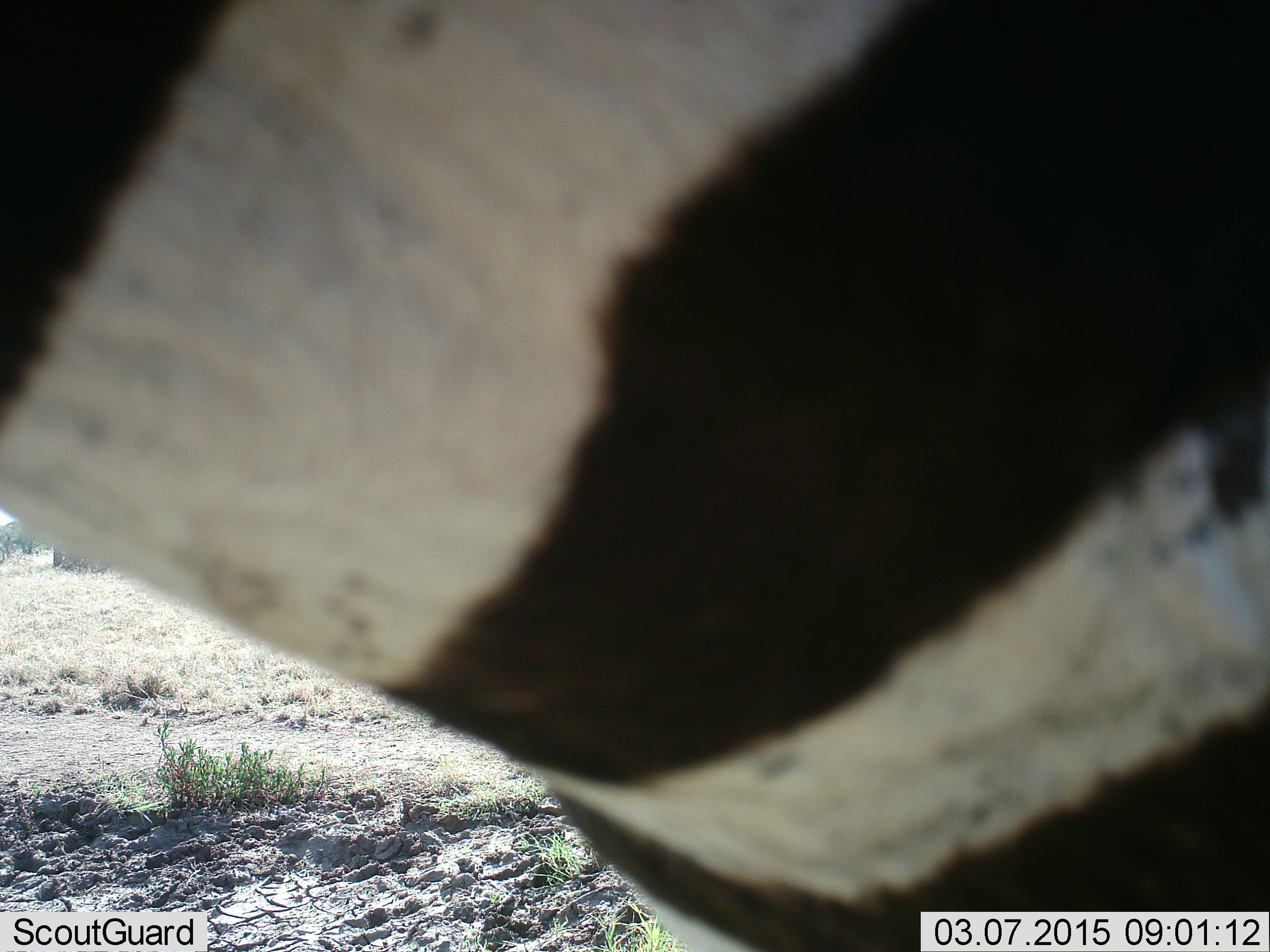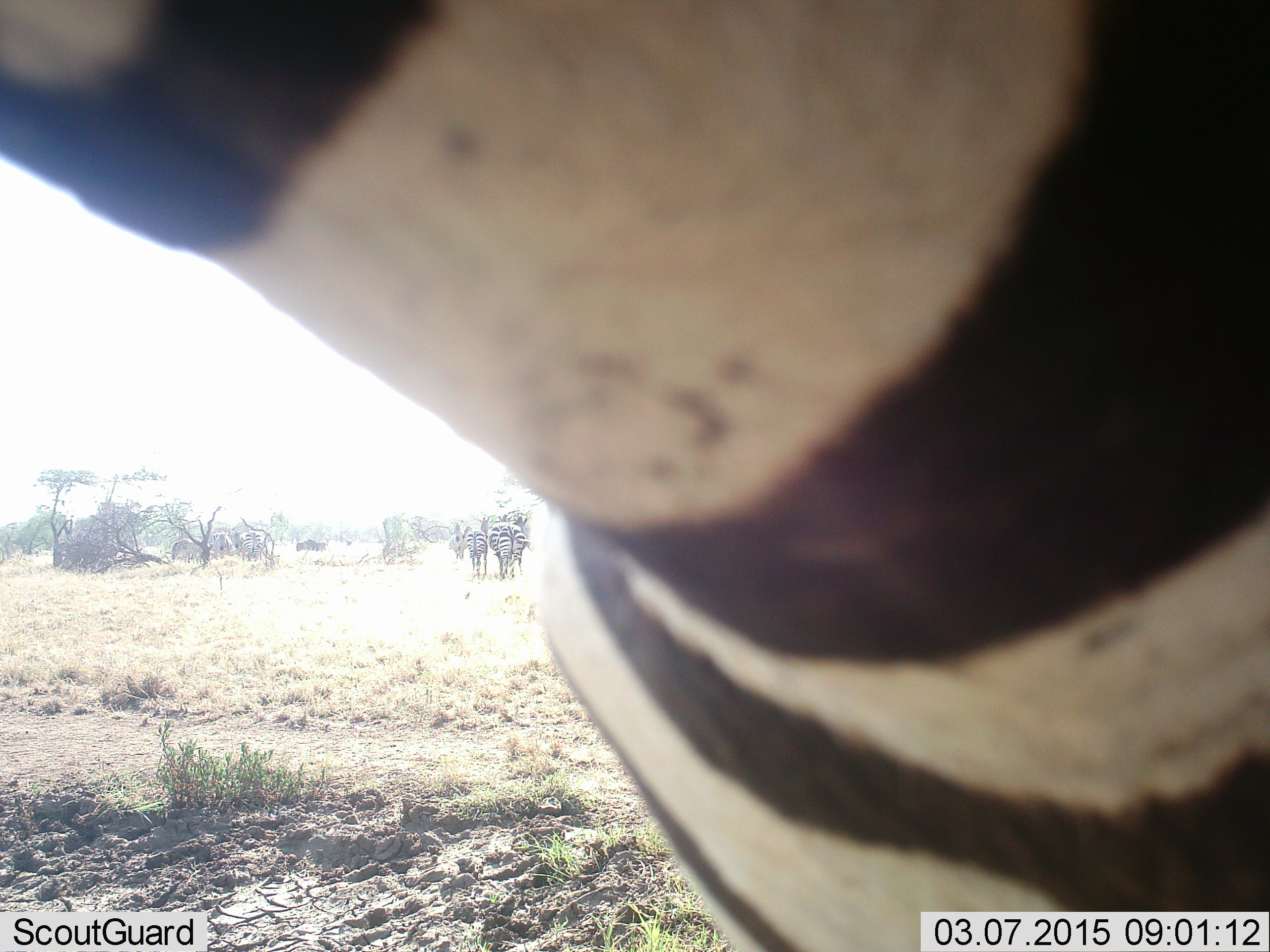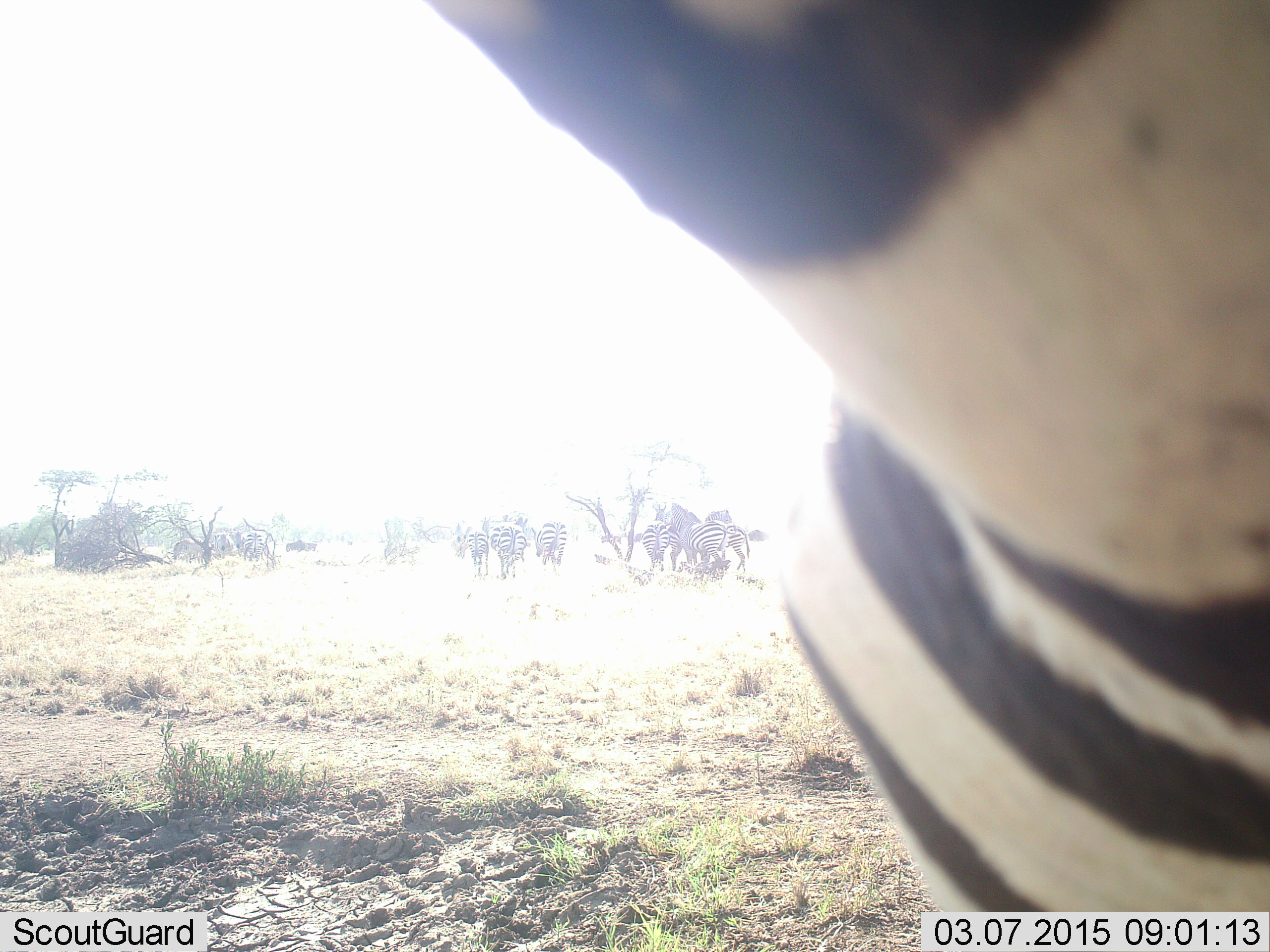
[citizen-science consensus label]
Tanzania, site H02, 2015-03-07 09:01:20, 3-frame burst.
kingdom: Animalia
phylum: Chordata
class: Mammalia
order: Perissodactyla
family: Equidae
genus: Equus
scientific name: Equus quagga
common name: plains zebra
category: zebra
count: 7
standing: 100%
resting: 0%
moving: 25%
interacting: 0%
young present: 17%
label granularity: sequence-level